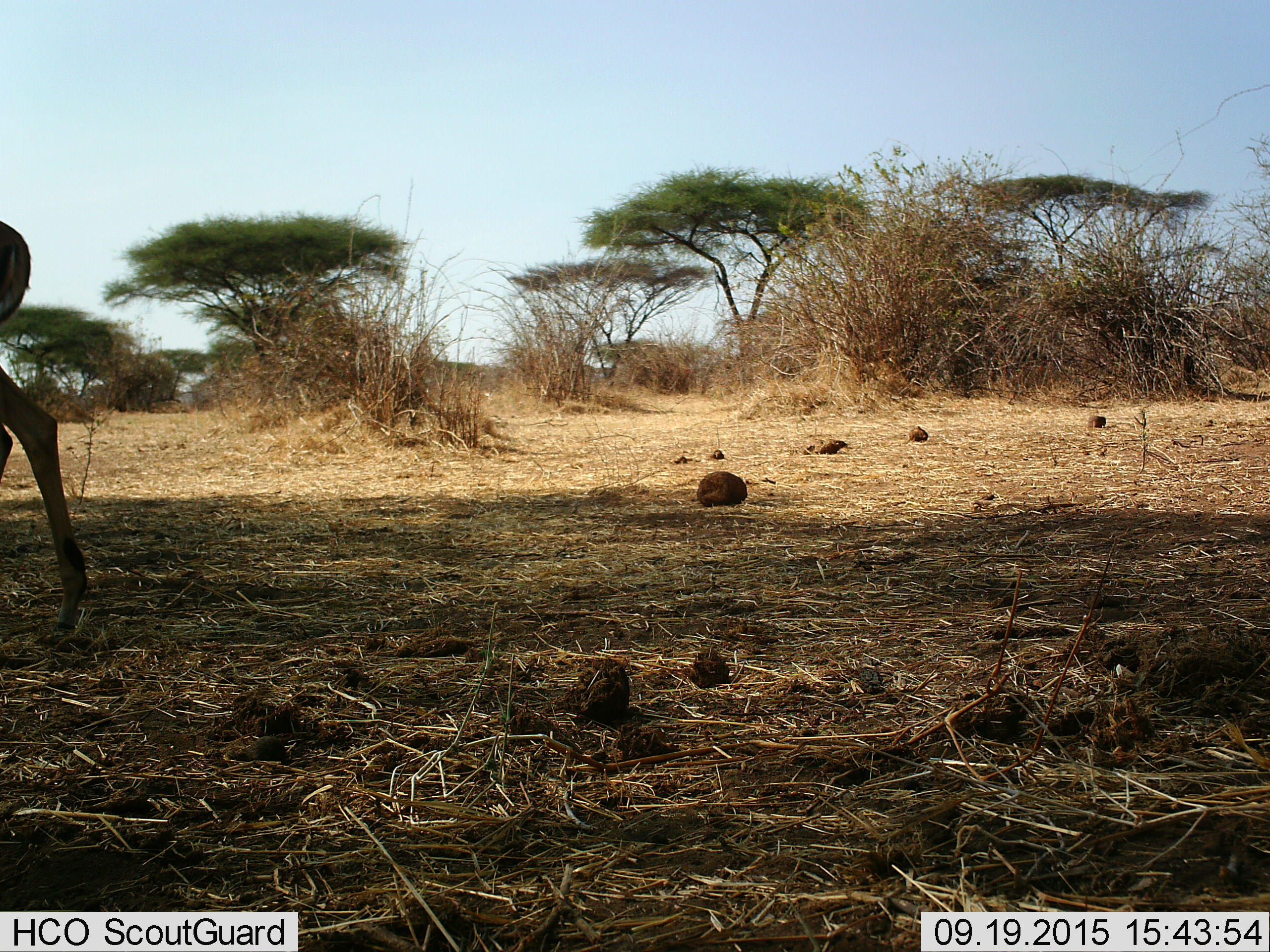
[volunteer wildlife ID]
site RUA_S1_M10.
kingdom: Animalia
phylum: Chordata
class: Mammalia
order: Artiodactyla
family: Bovidae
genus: Aepyceros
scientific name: Aepyceros melampus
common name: impala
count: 1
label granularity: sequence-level